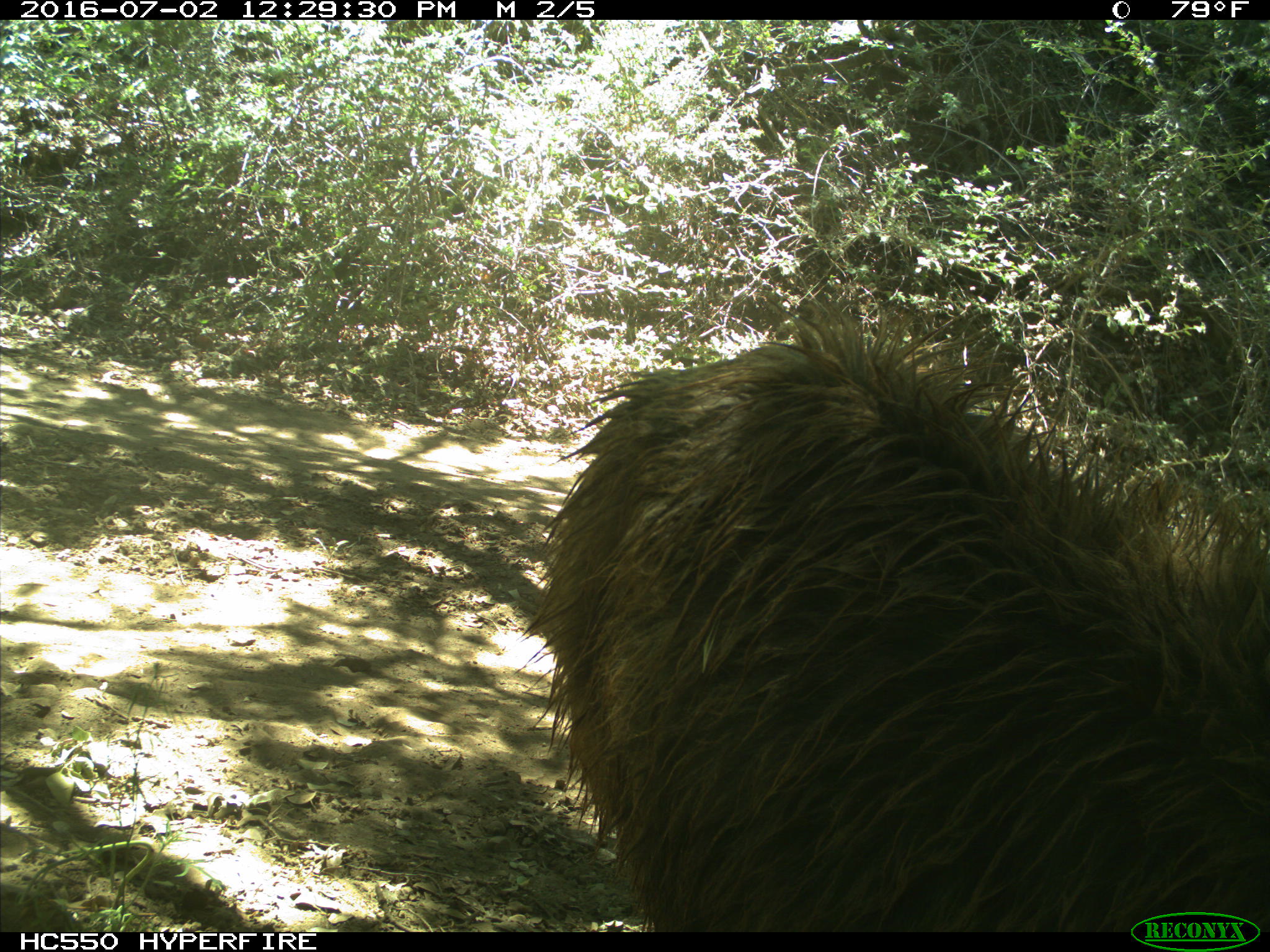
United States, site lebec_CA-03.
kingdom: Animalia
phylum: Chordata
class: Mammalia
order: Carnivora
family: Ursidae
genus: Ursus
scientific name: Ursus americanus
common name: american black bear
Ursus americanus (american black bear).